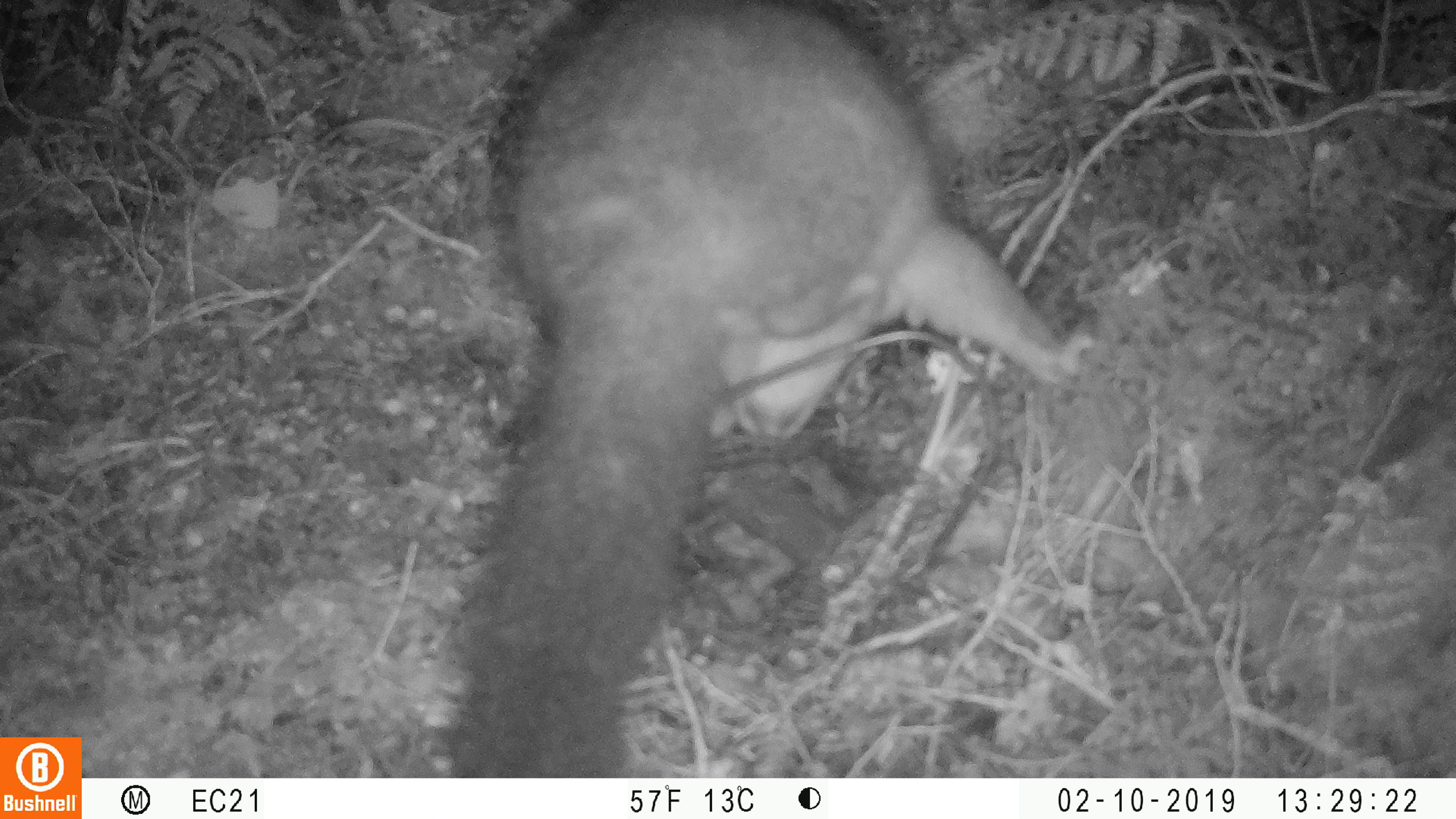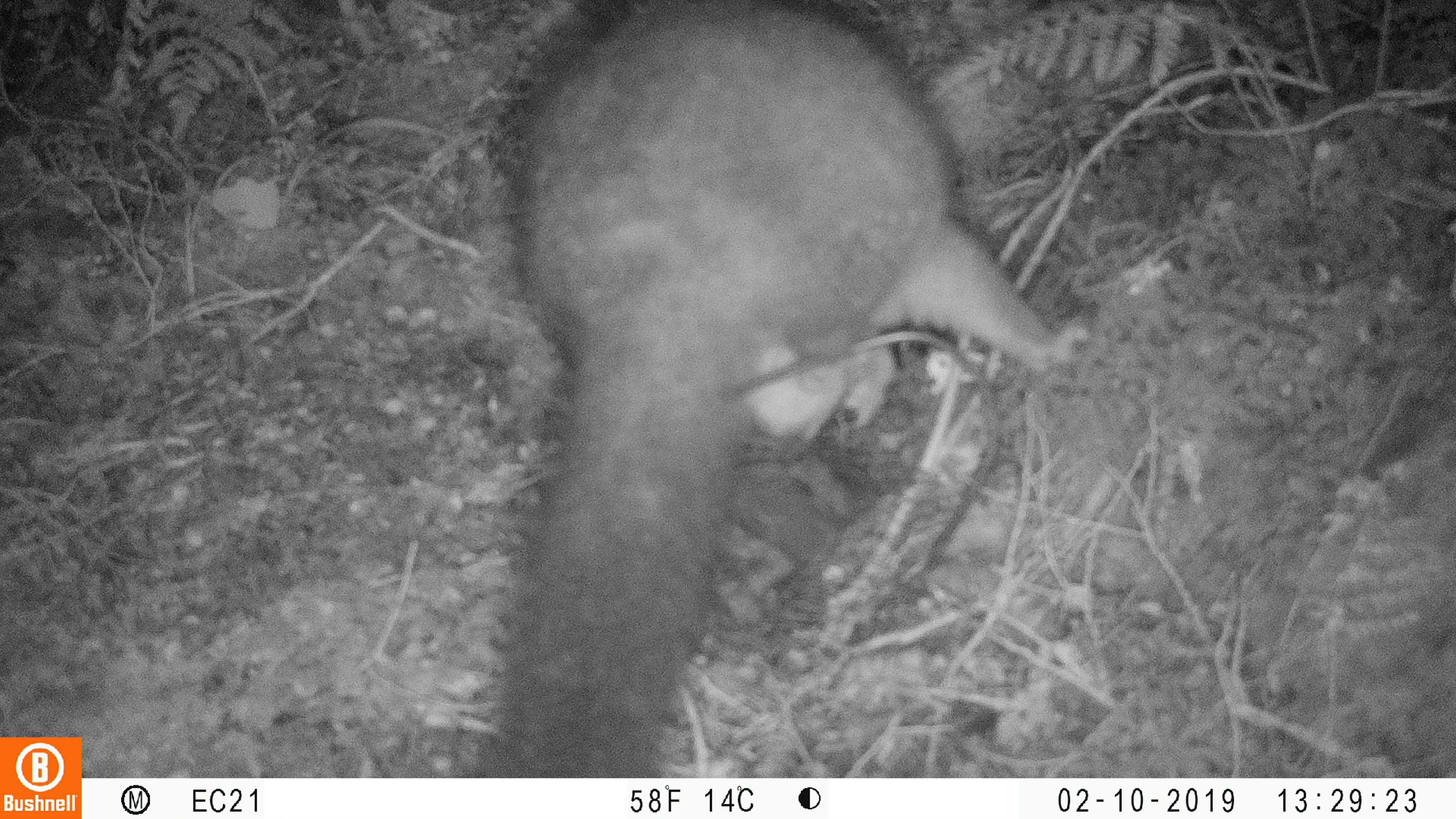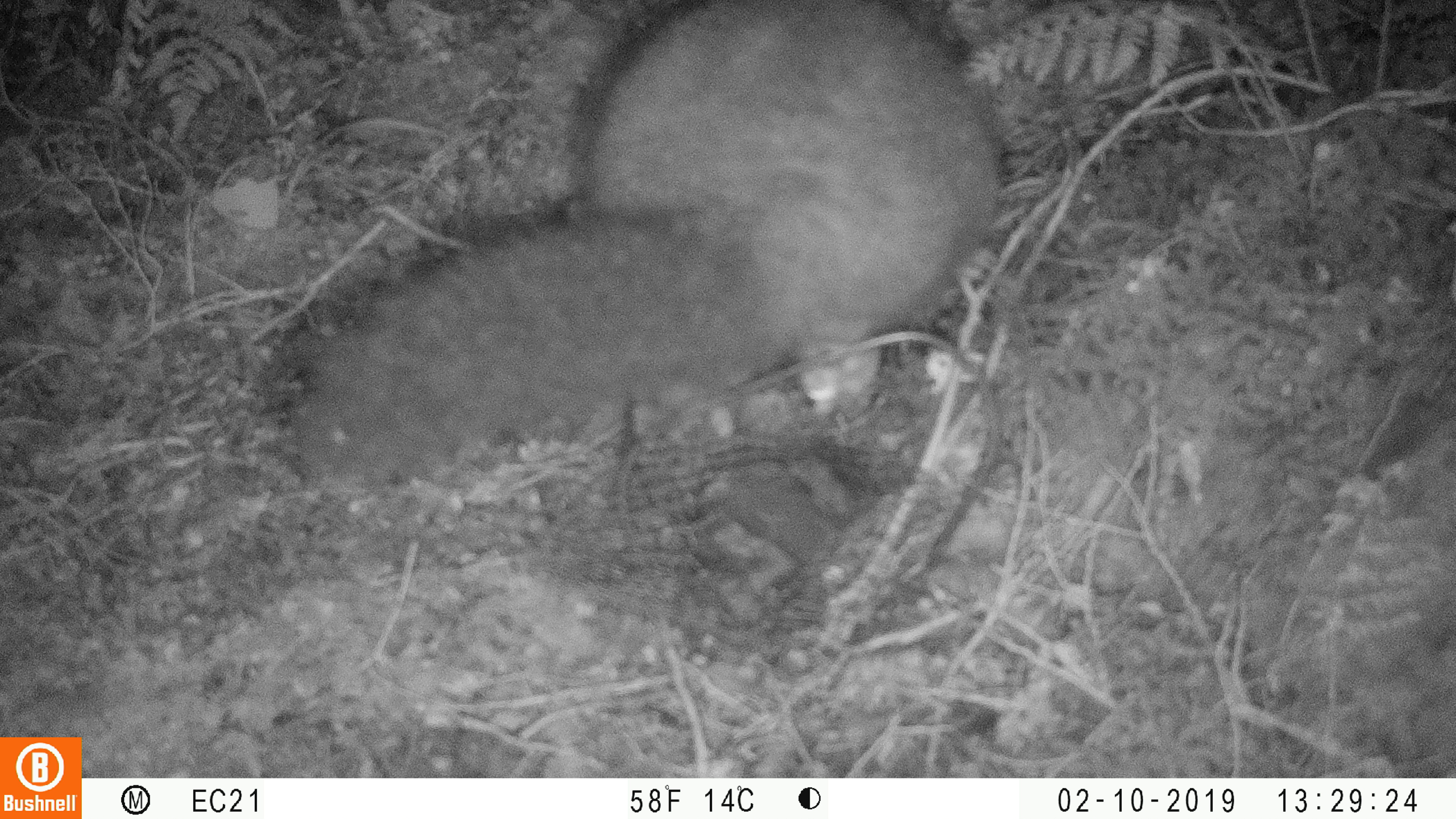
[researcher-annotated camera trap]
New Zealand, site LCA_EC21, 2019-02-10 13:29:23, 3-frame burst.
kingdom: Animalia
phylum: Chordata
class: Mammalia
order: Diprotodontia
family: Phalangeridae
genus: Trichosurus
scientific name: Trichosurus vulpecula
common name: common brushtail possum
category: possum